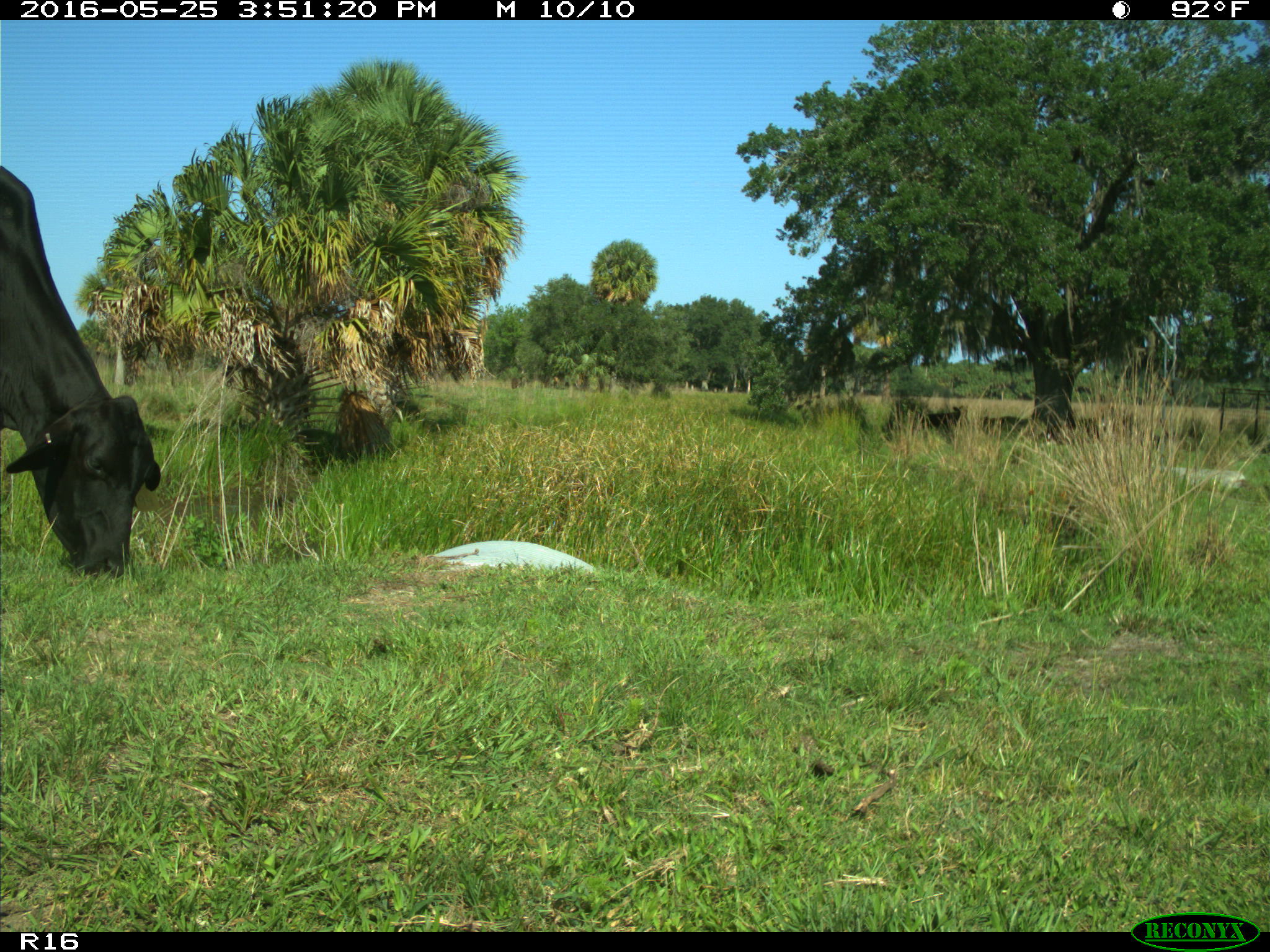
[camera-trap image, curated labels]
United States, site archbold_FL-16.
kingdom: Animalia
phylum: Chordata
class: Mammalia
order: Artiodactyla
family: Bovidae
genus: Bos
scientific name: Bos taurus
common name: domestic cow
Bos taurus (domestic cow).